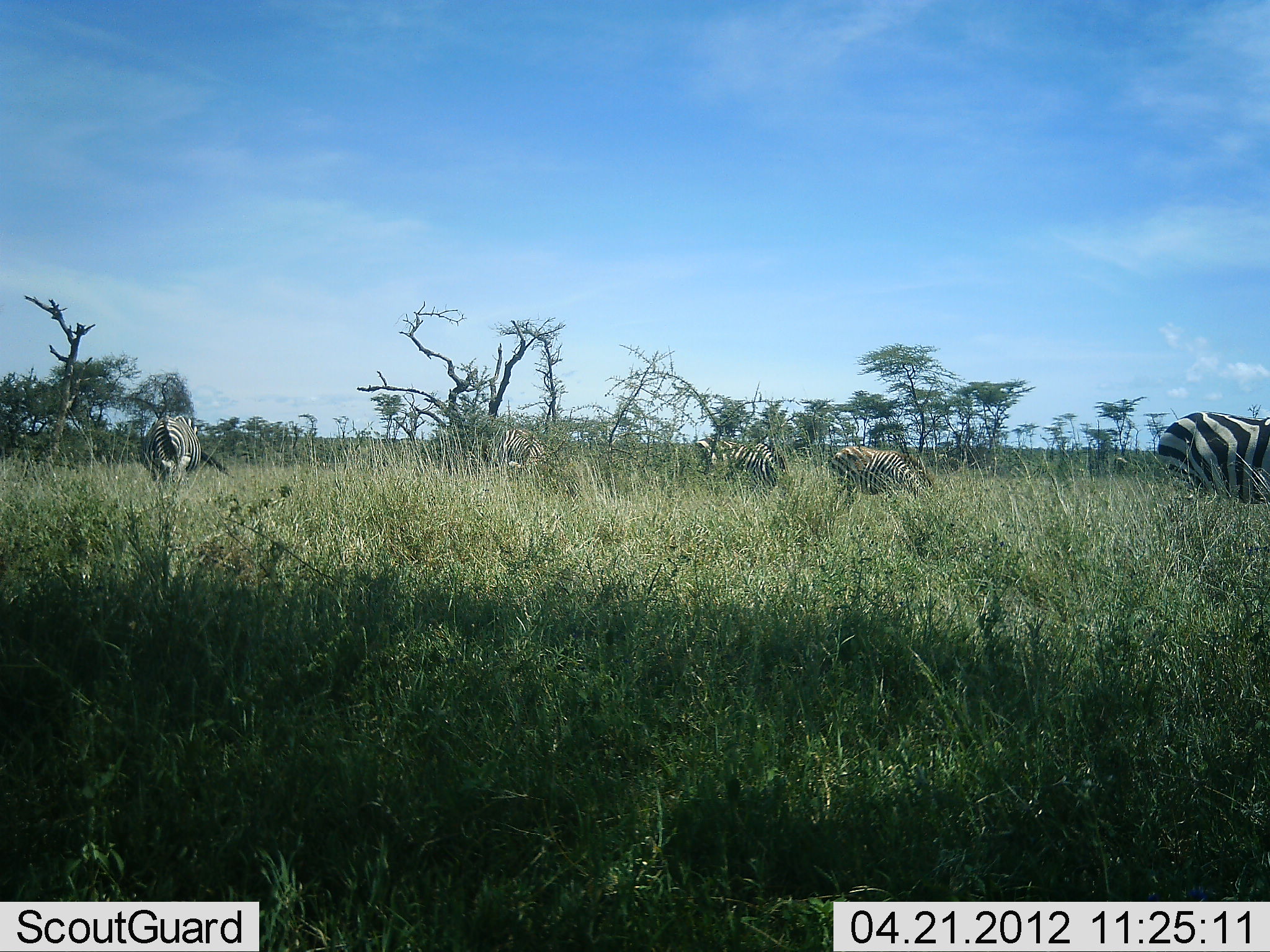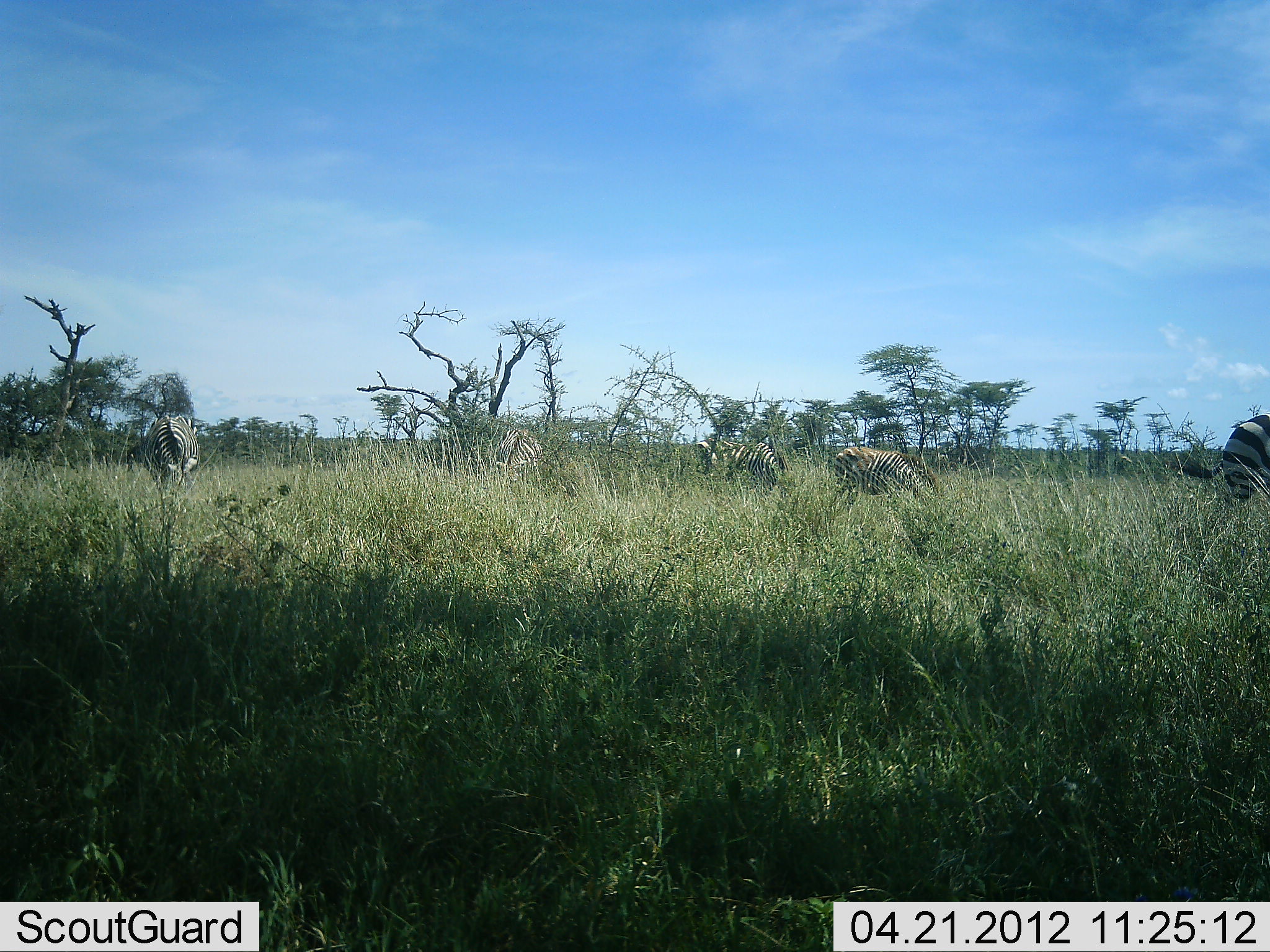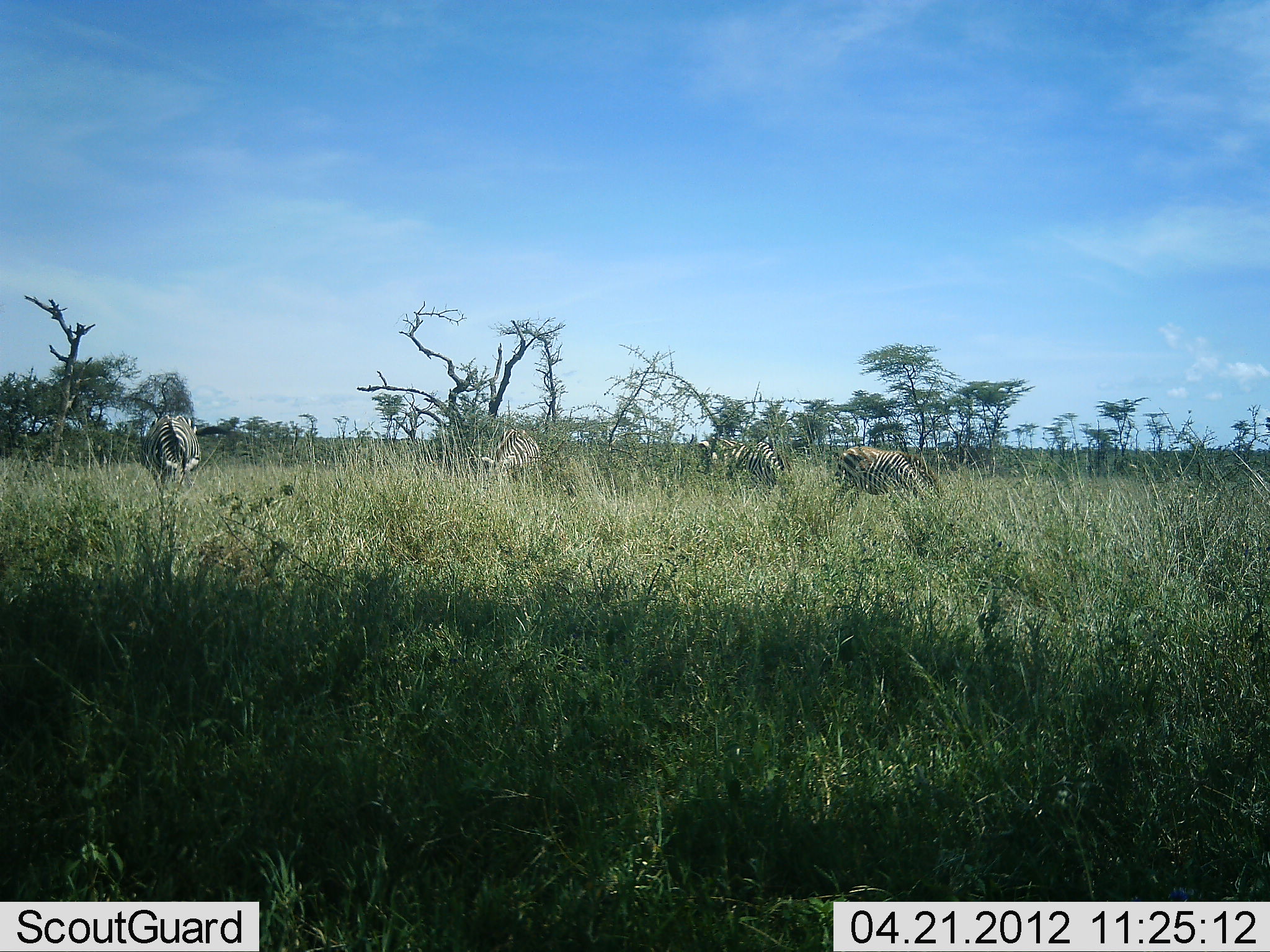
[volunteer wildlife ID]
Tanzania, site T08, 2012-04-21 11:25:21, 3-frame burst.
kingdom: Animalia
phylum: Chordata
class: Mammalia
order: Perissodactyla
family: Equidae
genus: Equus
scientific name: Equus quagga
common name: plains zebra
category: zebra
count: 5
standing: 24%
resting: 0%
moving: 29%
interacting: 0%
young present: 0%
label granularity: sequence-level